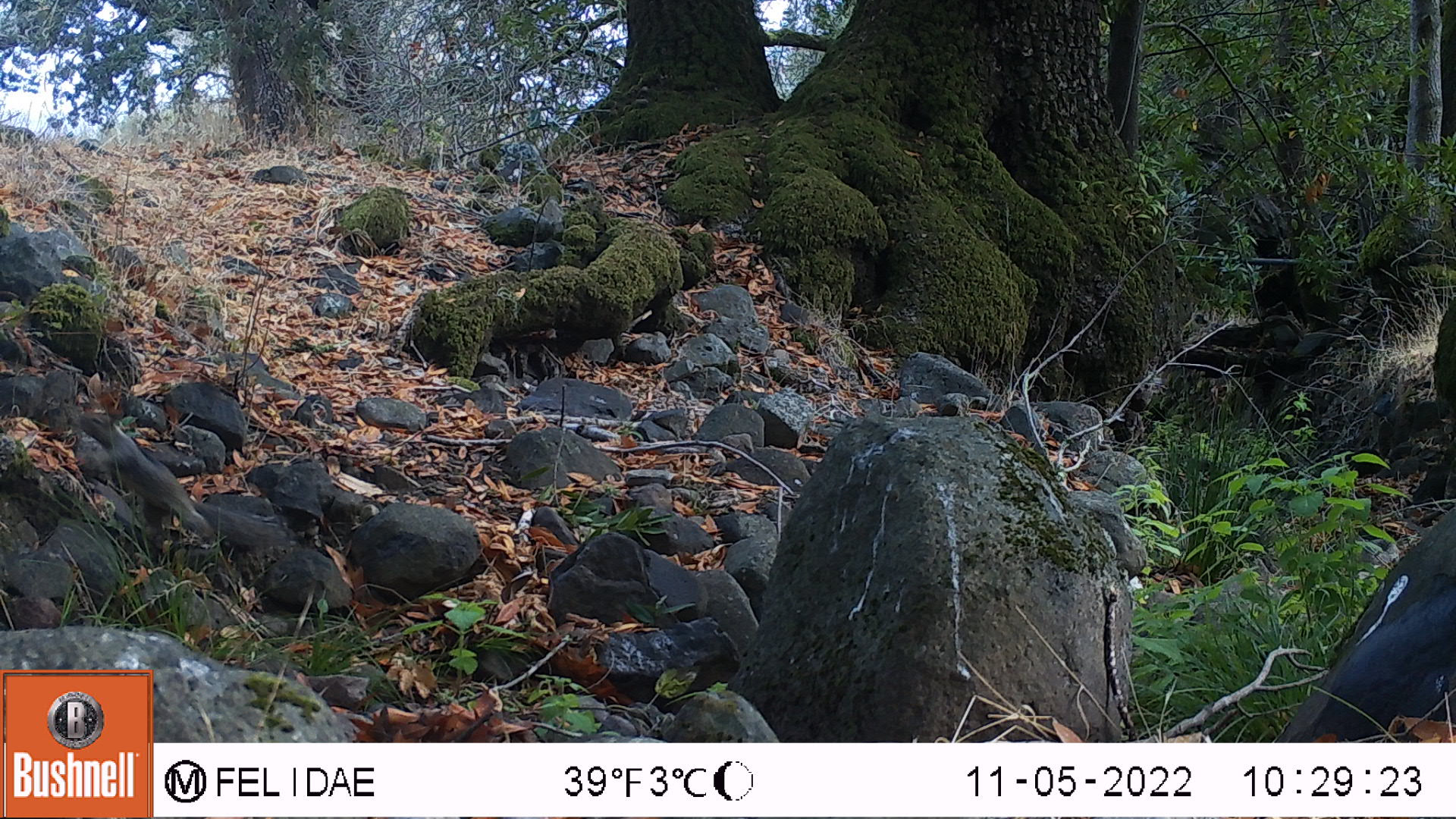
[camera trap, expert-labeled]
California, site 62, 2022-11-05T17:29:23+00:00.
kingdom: Animalia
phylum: Chordata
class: Mammalia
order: Rodentia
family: Sciuridae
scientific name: Sciuridae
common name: squirrel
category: unknown squirrel